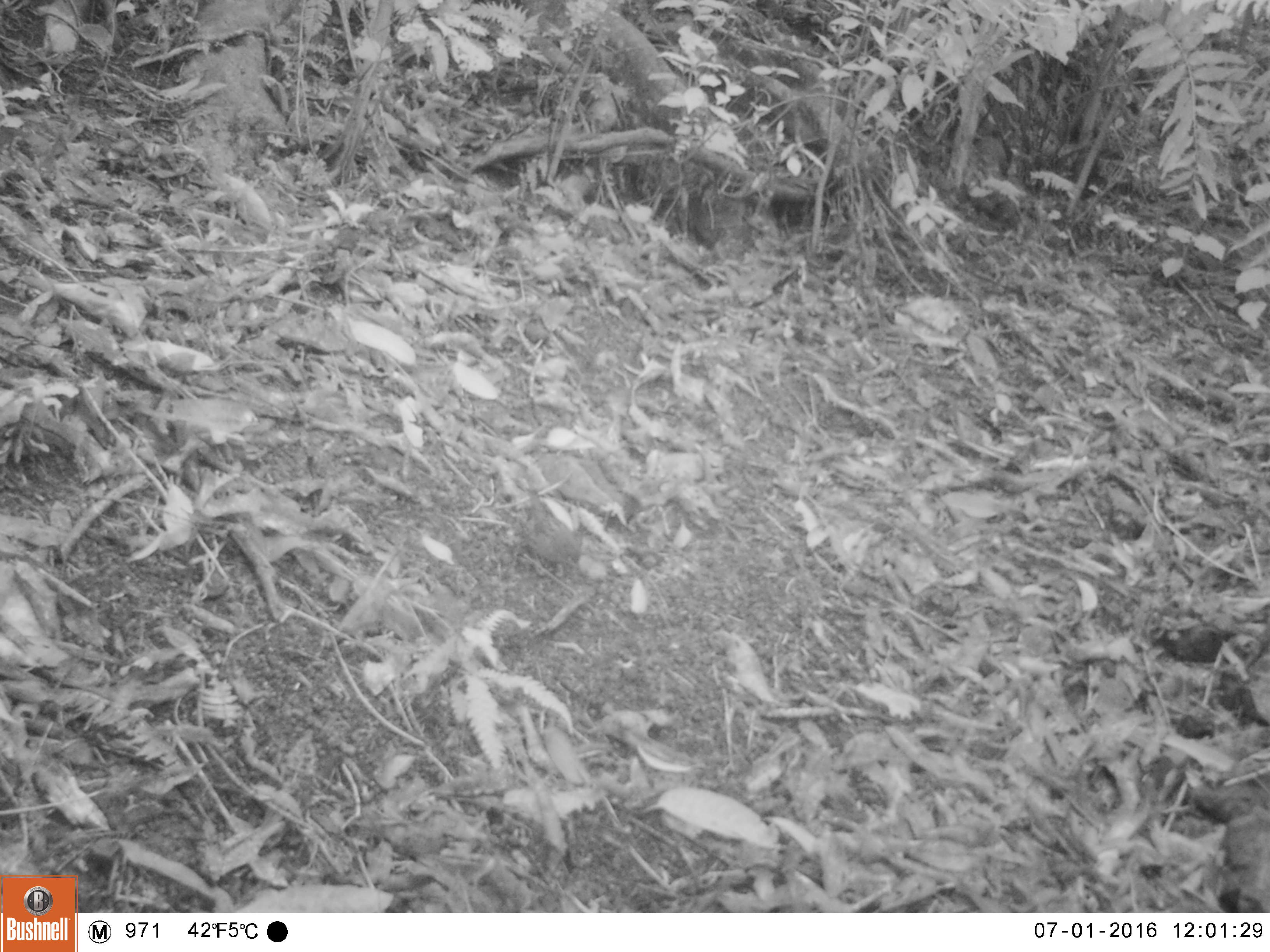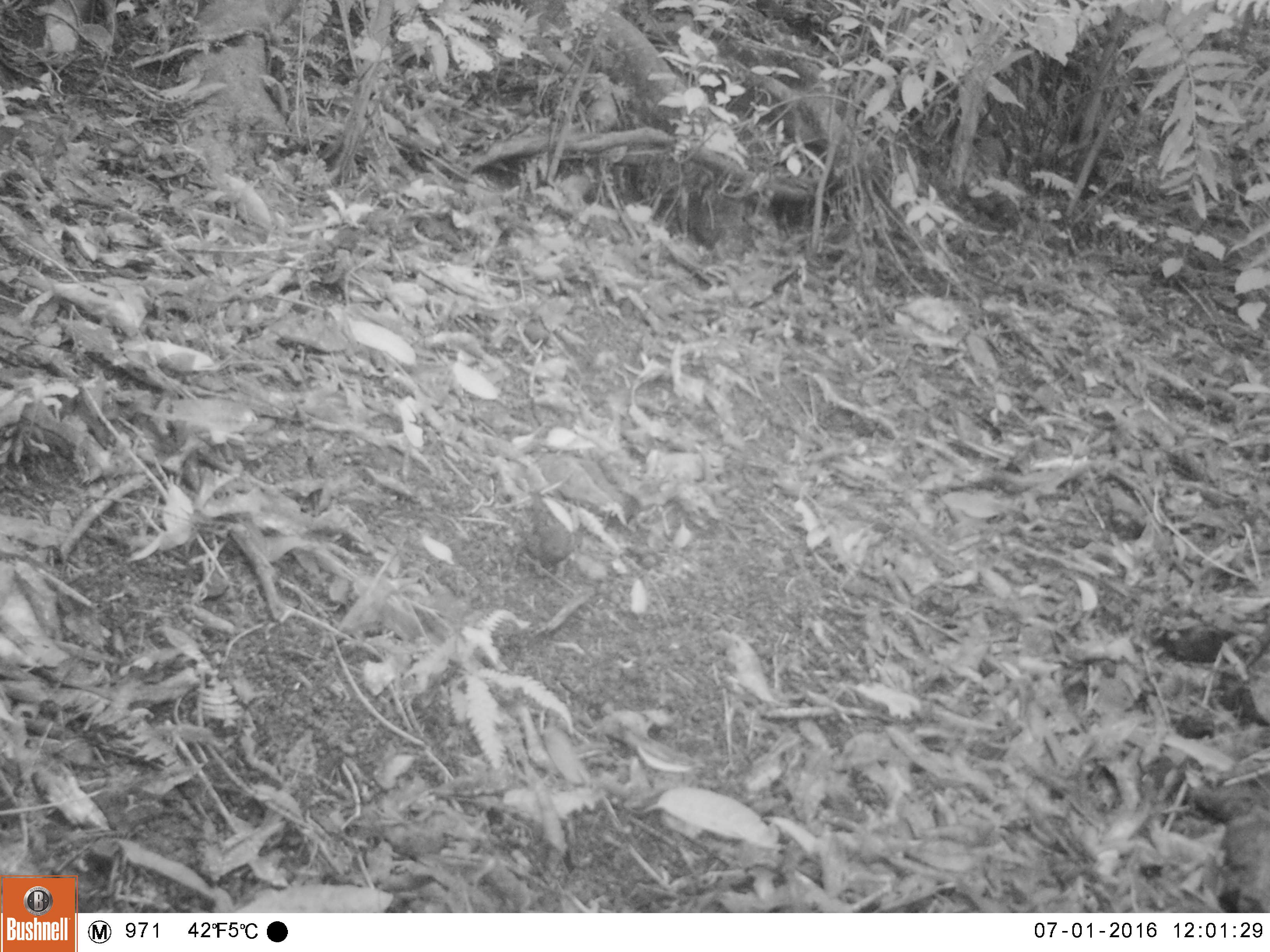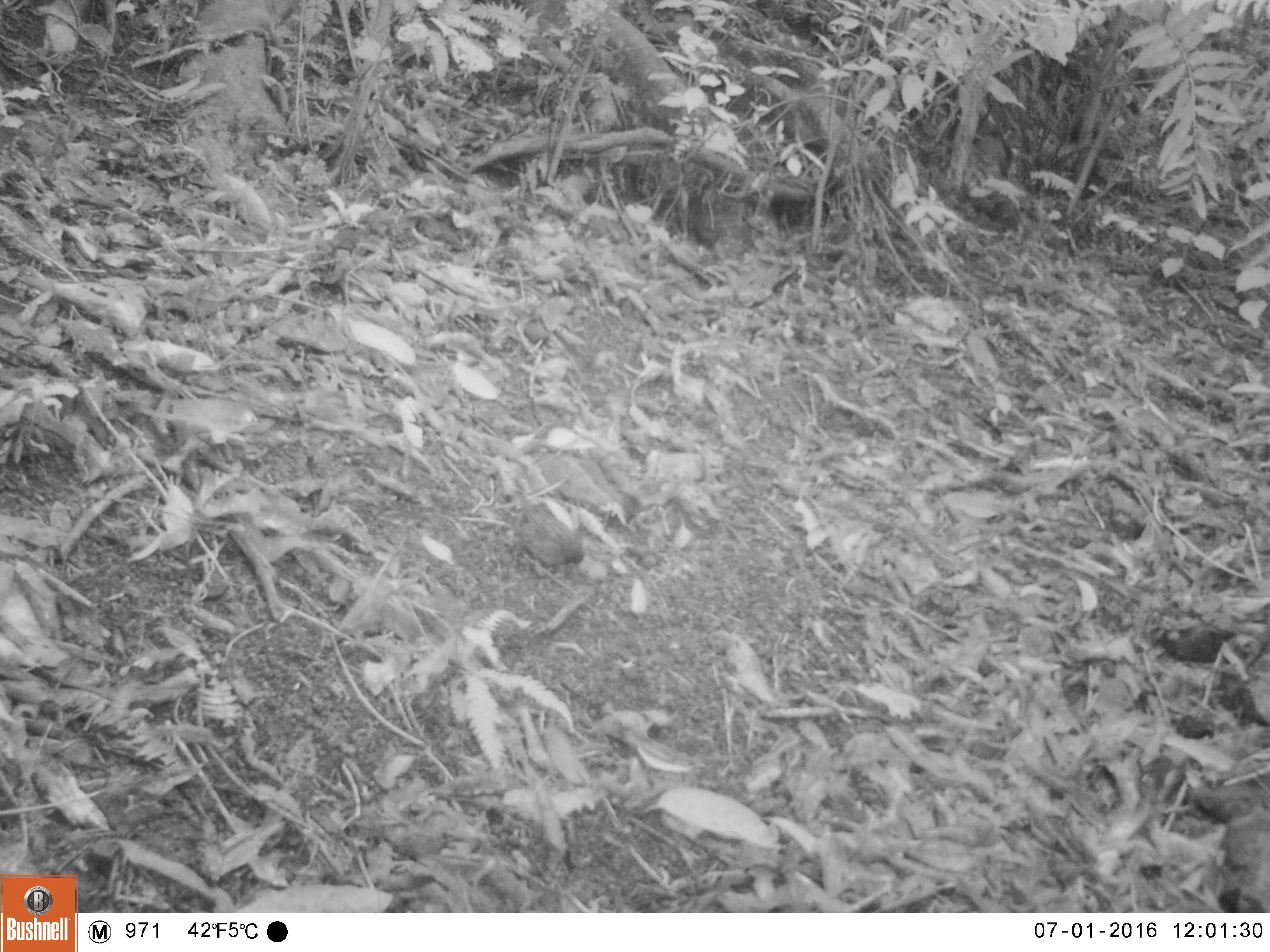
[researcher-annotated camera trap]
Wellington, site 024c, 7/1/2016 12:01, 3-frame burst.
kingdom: Animalia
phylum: Chordata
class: Aves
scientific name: Aves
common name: bird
Bird (Aves).